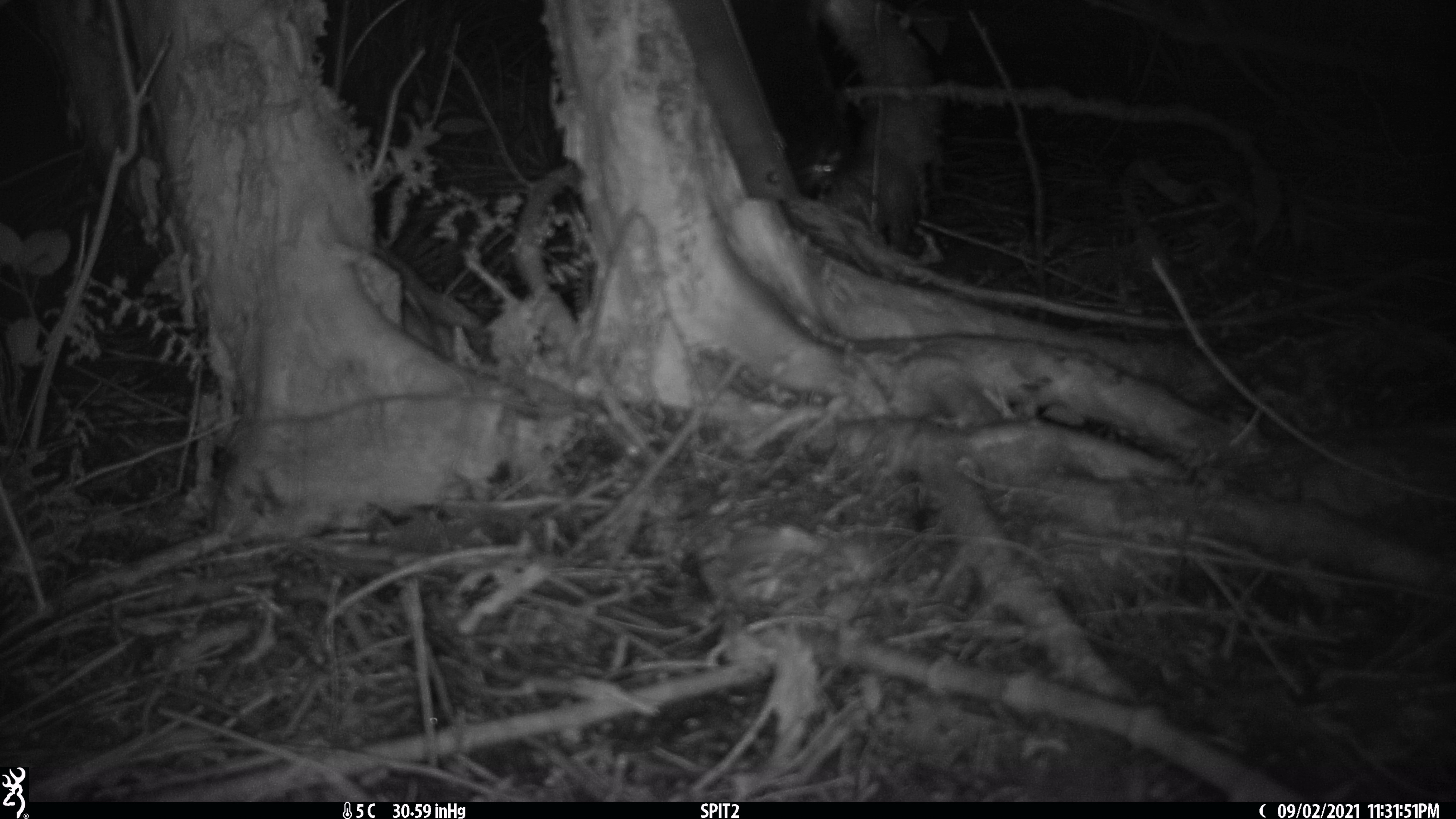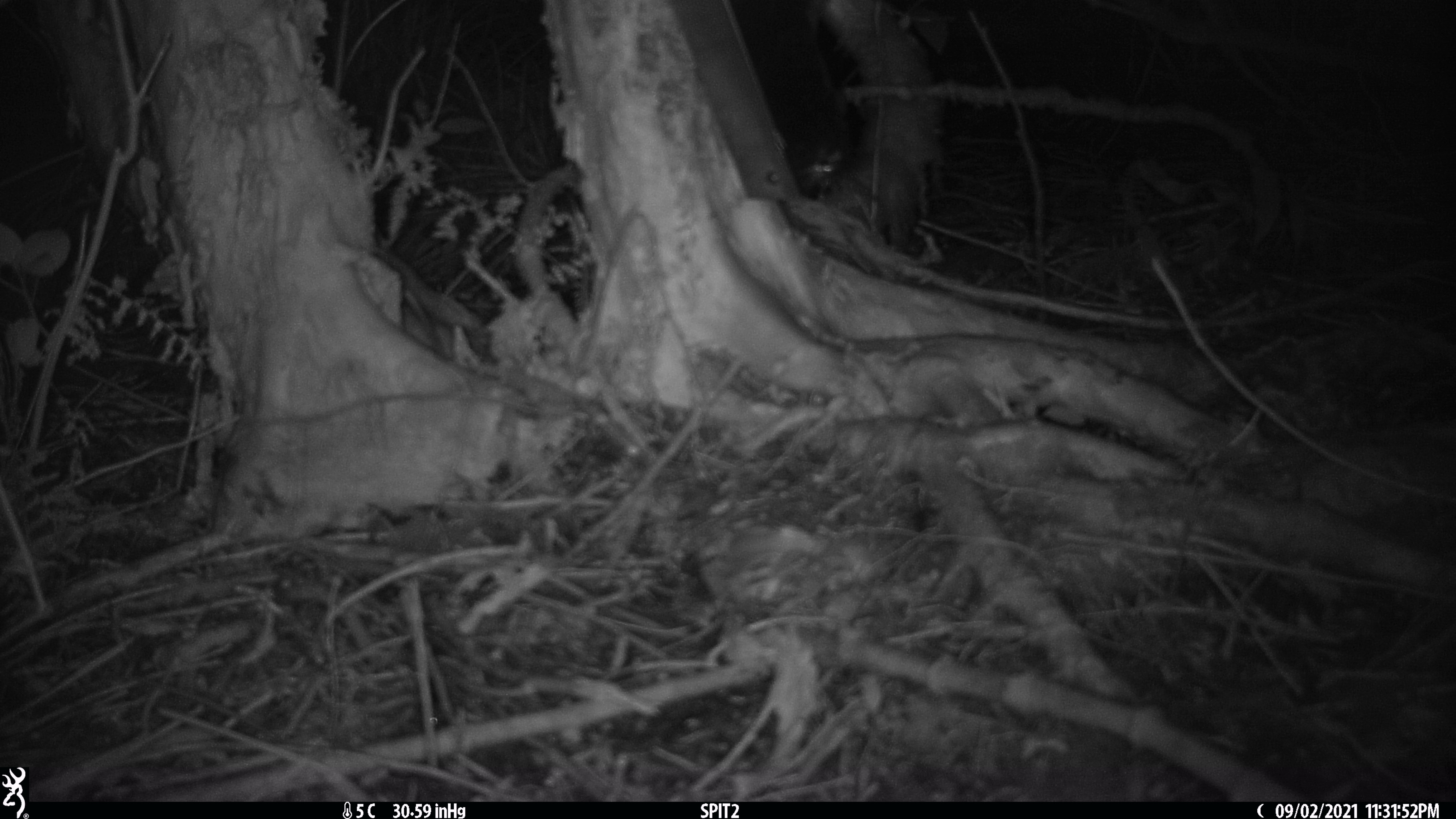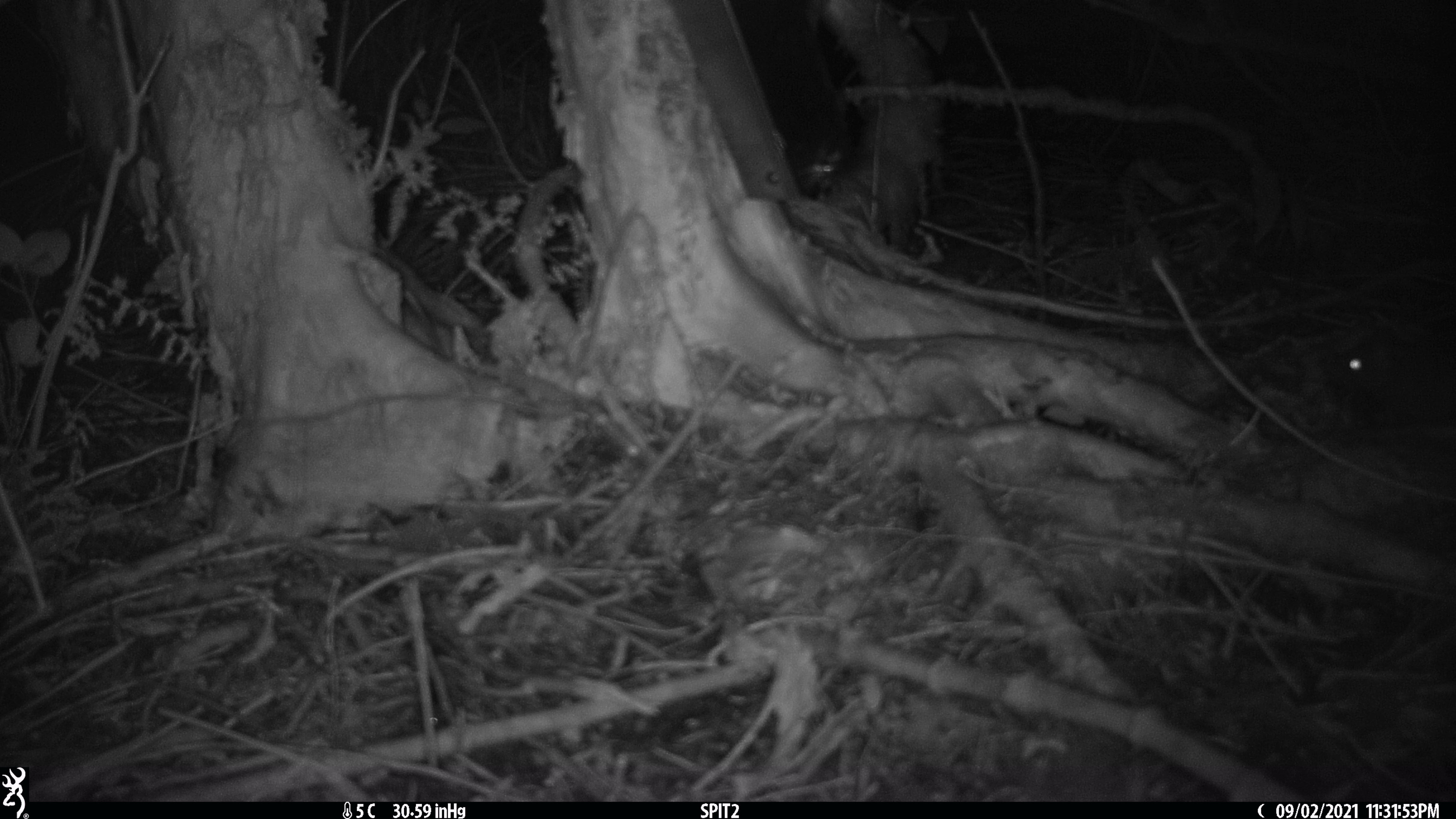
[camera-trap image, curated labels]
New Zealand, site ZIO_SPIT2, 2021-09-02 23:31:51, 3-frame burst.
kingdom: Animalia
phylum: Chordata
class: Mammalia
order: Rodentia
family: Muridae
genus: Rattus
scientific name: Rattus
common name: rat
Rat (Rattus).